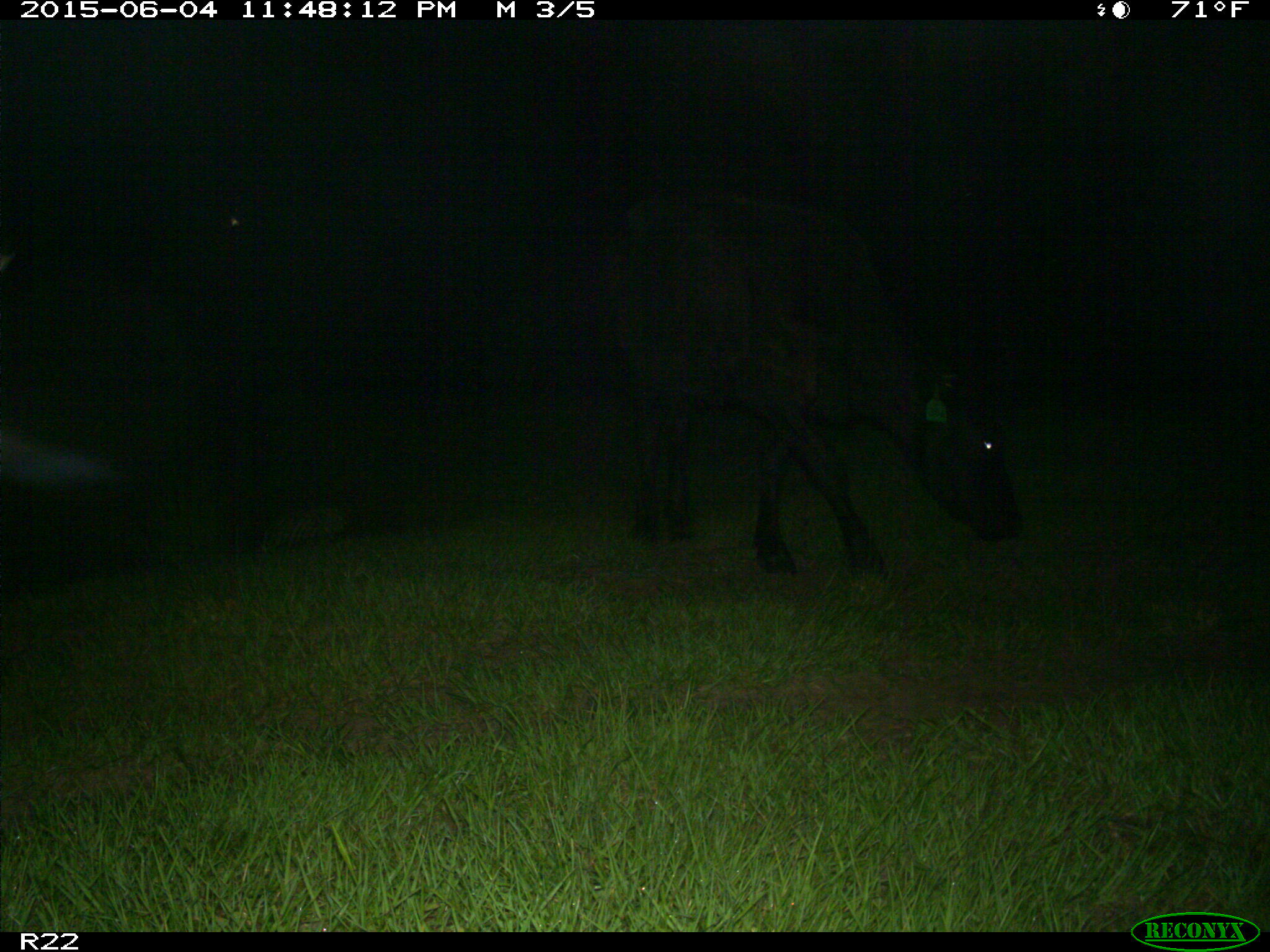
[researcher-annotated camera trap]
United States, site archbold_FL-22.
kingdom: Animalia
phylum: Chordata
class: Mammalia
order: Artiodactyla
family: Bovidae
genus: Bos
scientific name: Bos taurus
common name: domestic cow